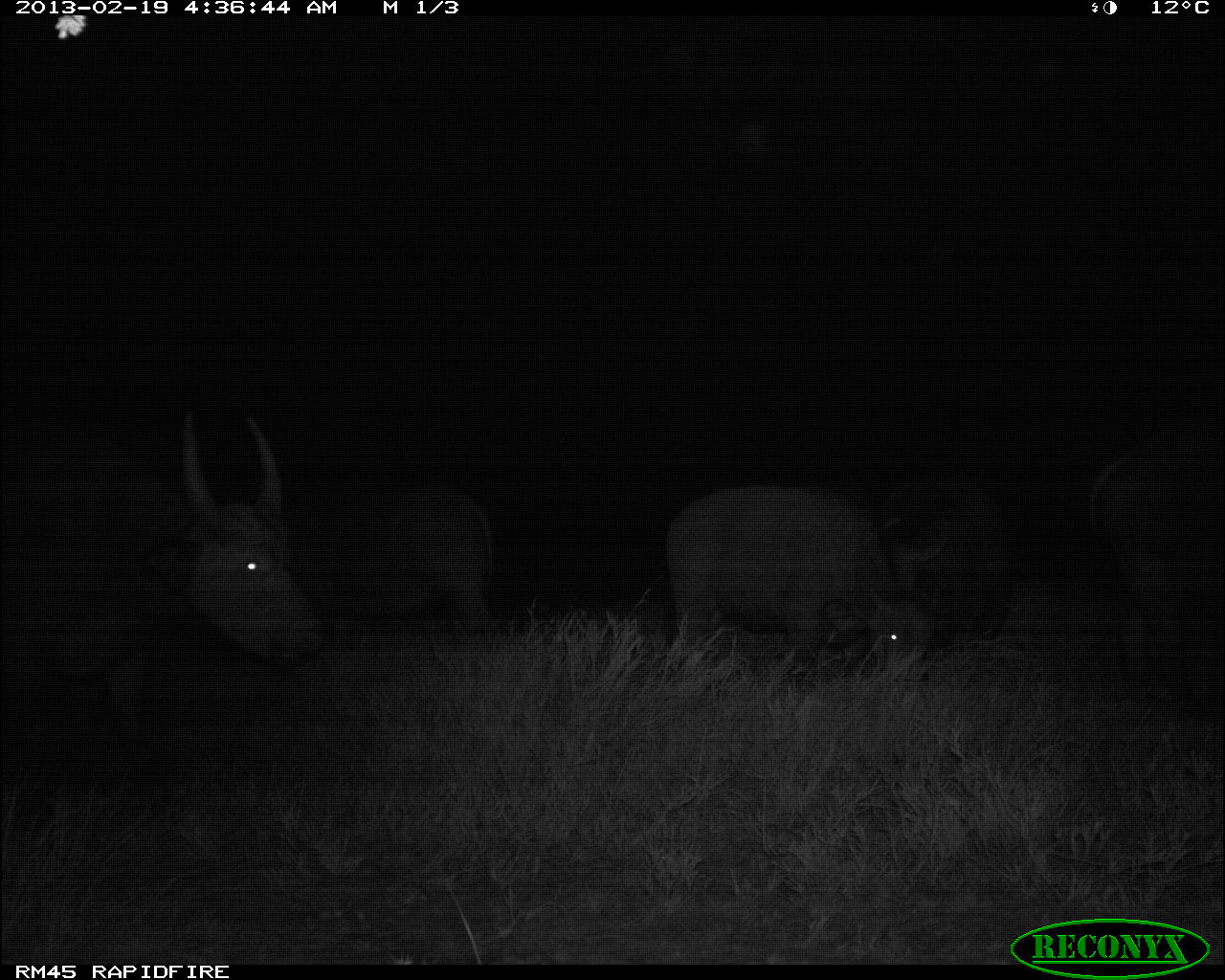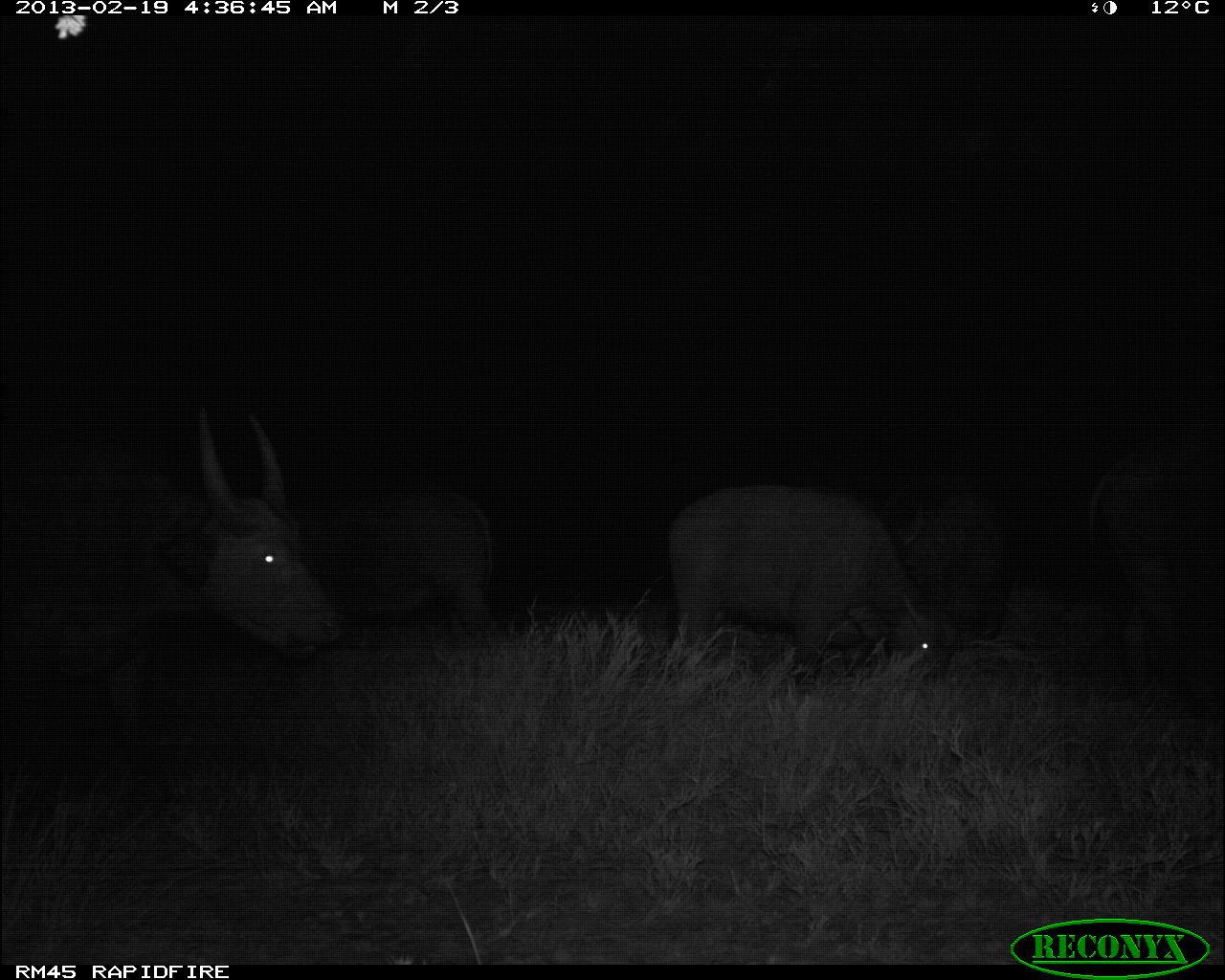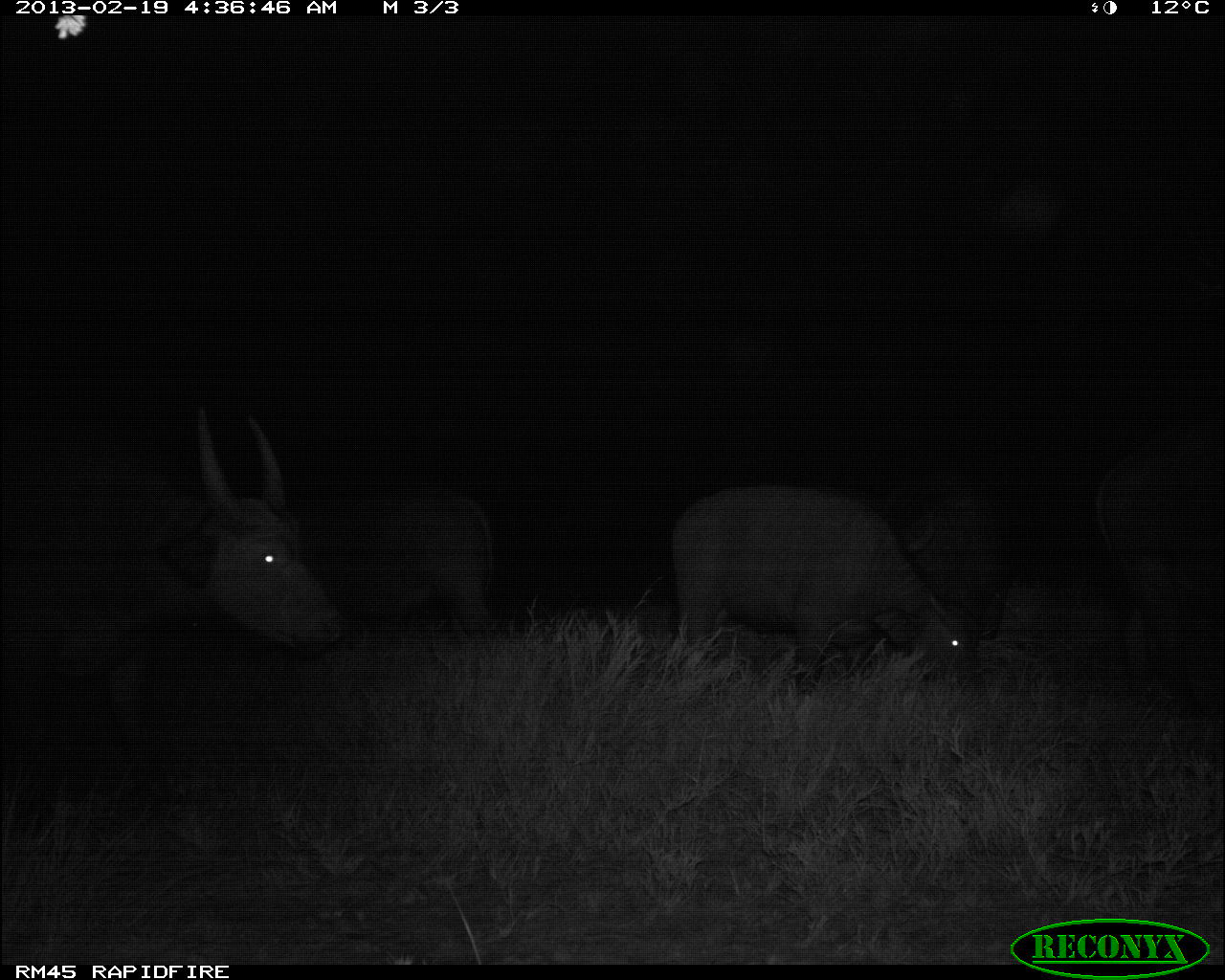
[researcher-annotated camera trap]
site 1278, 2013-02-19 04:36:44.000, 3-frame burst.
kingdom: Animalia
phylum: Chordata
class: Mammalia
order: Artiodactyla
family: Bovidae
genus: Syncerus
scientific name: Syncerus caffer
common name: african buffalo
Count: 5.